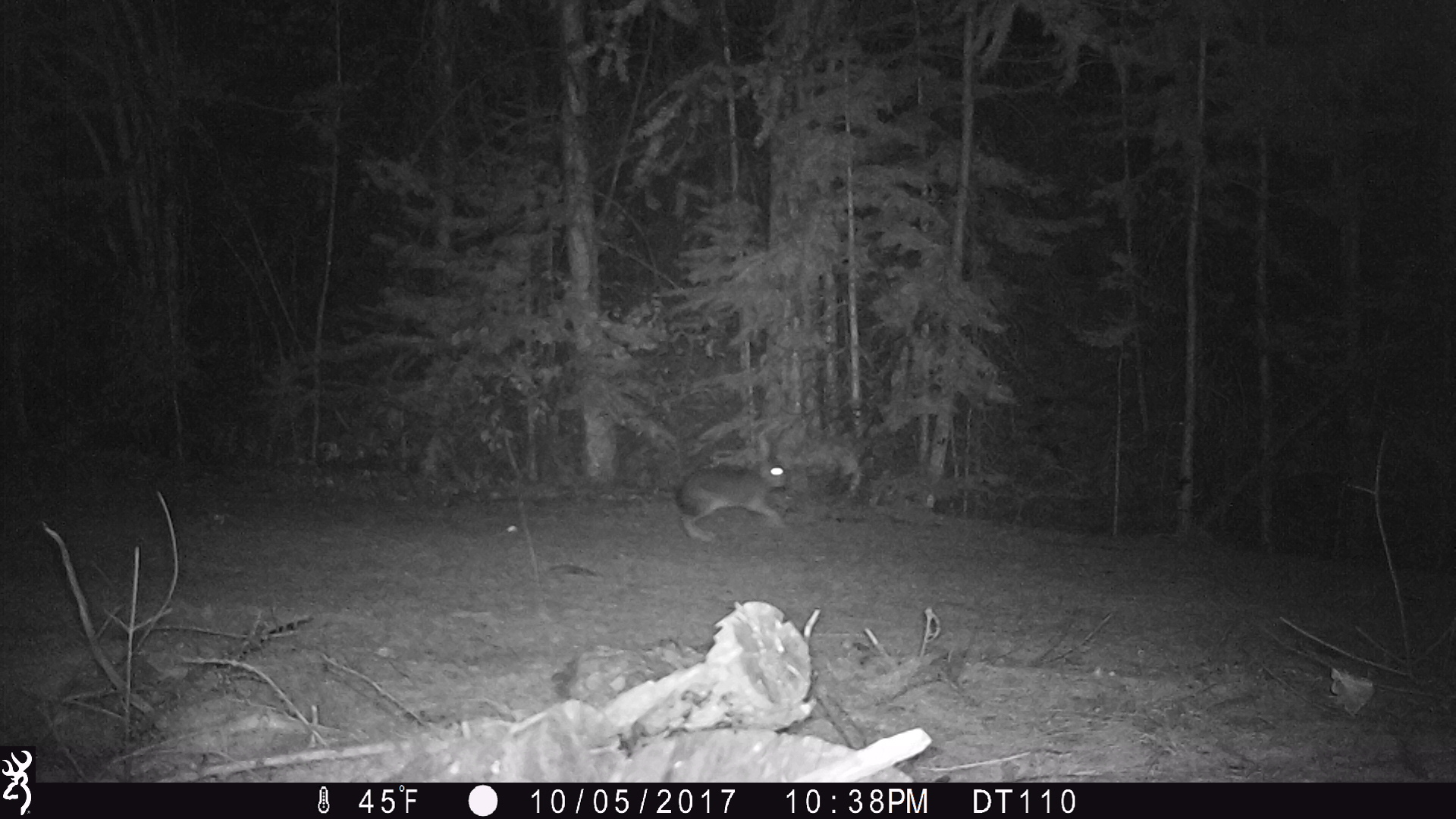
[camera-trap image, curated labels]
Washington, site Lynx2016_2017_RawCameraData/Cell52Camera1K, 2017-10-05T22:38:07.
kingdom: Animalia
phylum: Chordata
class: Mammalia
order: Lagomorpha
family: Leporidae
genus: Lepus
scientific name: Lepus americanus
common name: snowshoe hare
Lepus americanus (snowshoe hare). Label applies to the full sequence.